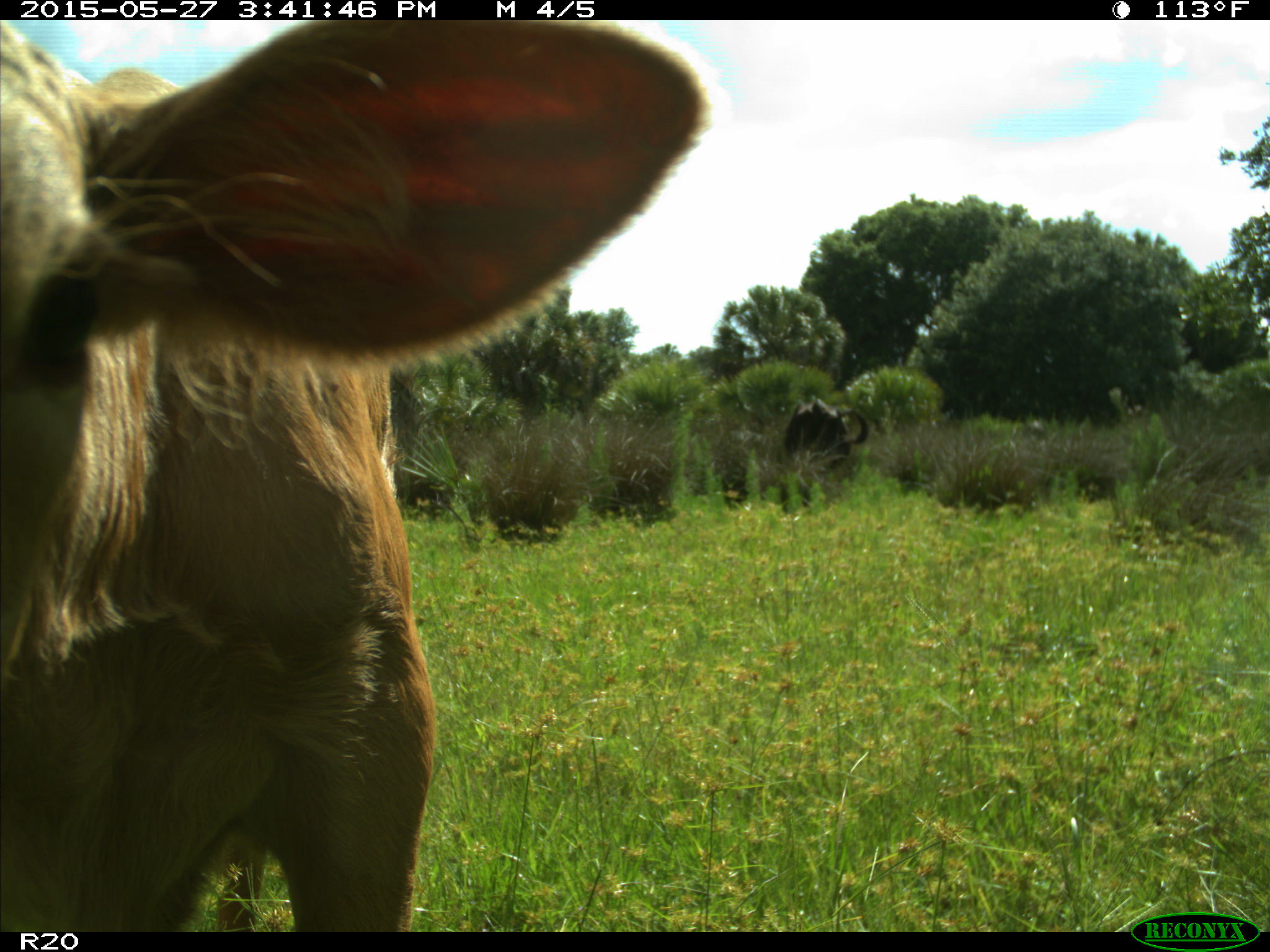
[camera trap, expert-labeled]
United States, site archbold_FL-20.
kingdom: Animalia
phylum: Chordata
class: Mammalia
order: Artiodactyla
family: Bovidae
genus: Bos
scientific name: Bos taurus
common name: domestic cow